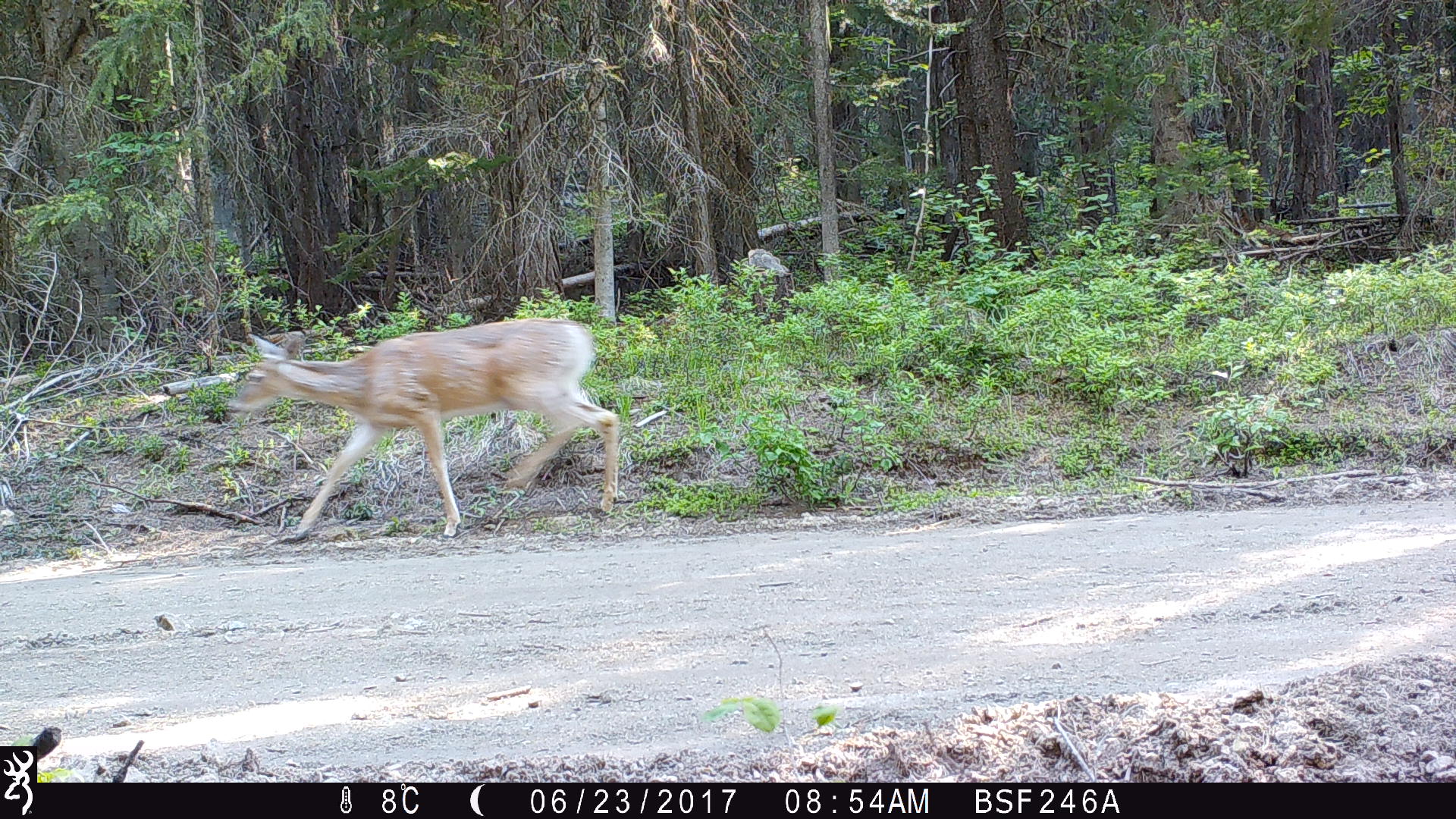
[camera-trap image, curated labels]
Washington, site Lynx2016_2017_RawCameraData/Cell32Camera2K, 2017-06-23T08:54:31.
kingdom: Animalia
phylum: Chordata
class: Mammalia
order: Artiodactyla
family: Cervidae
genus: Odocoileus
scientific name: Odocoileus virginianus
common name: white-tailed deer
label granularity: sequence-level